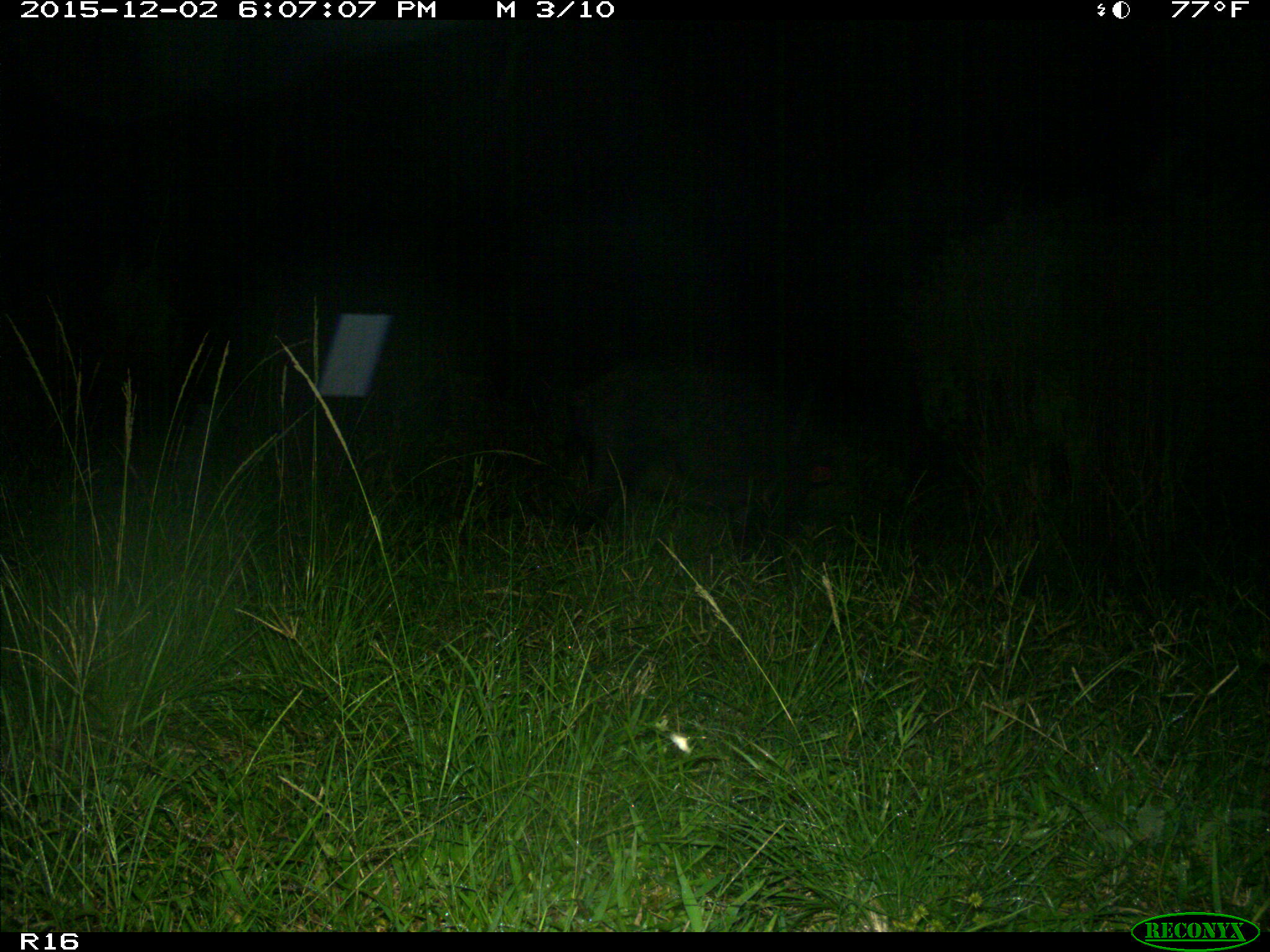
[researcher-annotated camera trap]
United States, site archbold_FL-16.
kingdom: Animalia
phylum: Chordata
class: Mammalia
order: Artiodactyla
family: Suidae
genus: Sus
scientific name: Sus scrofa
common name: wild boar